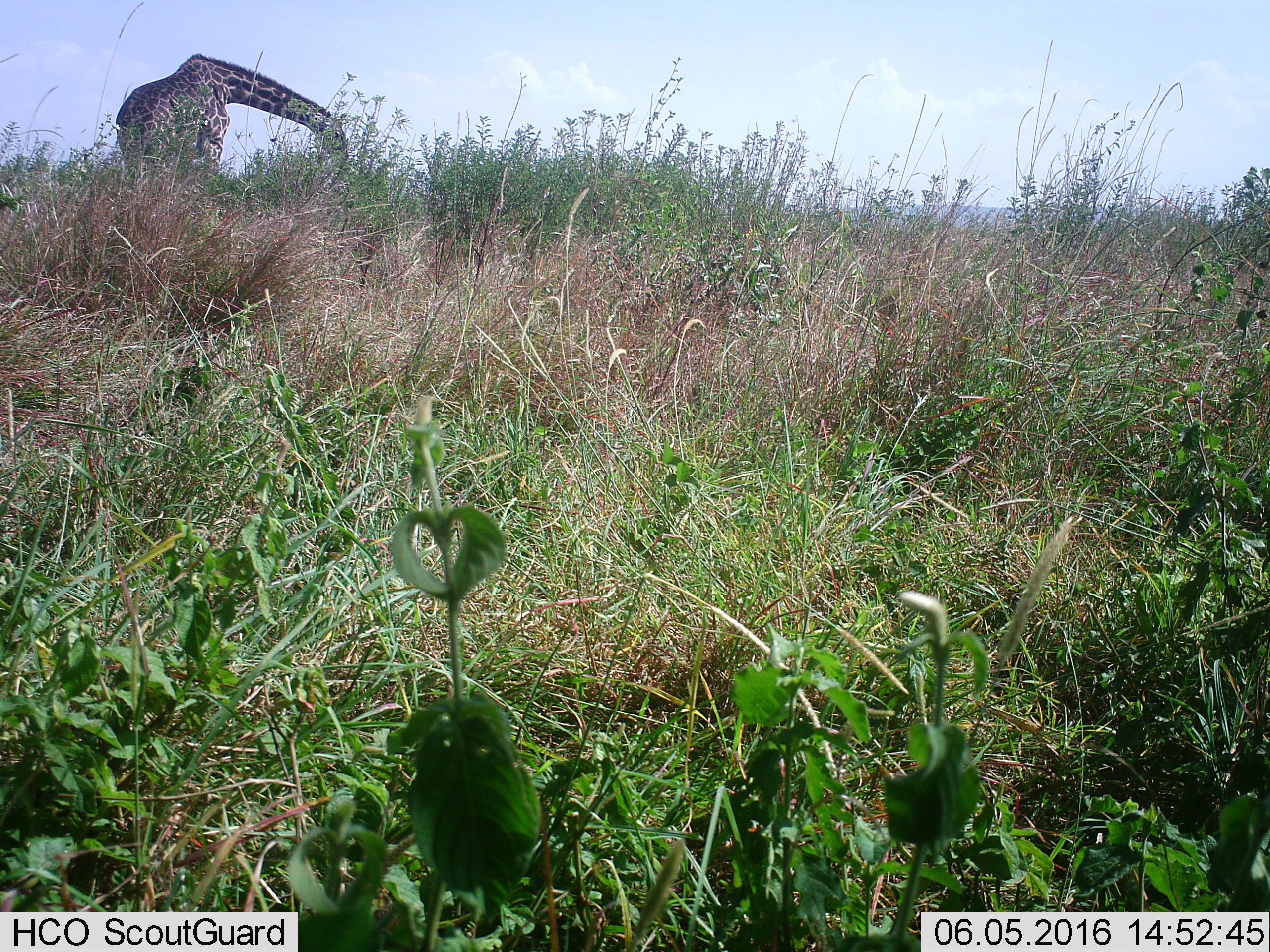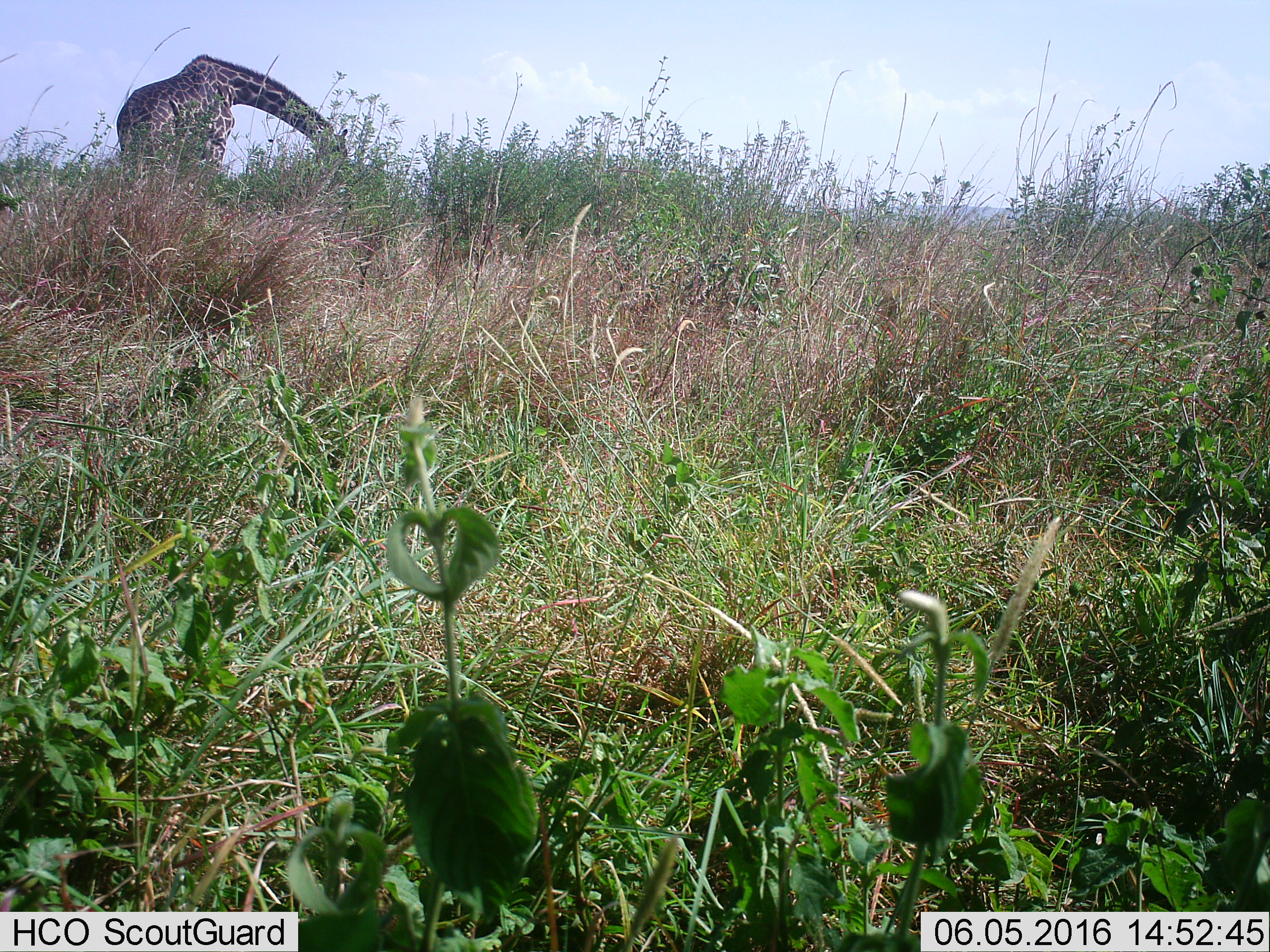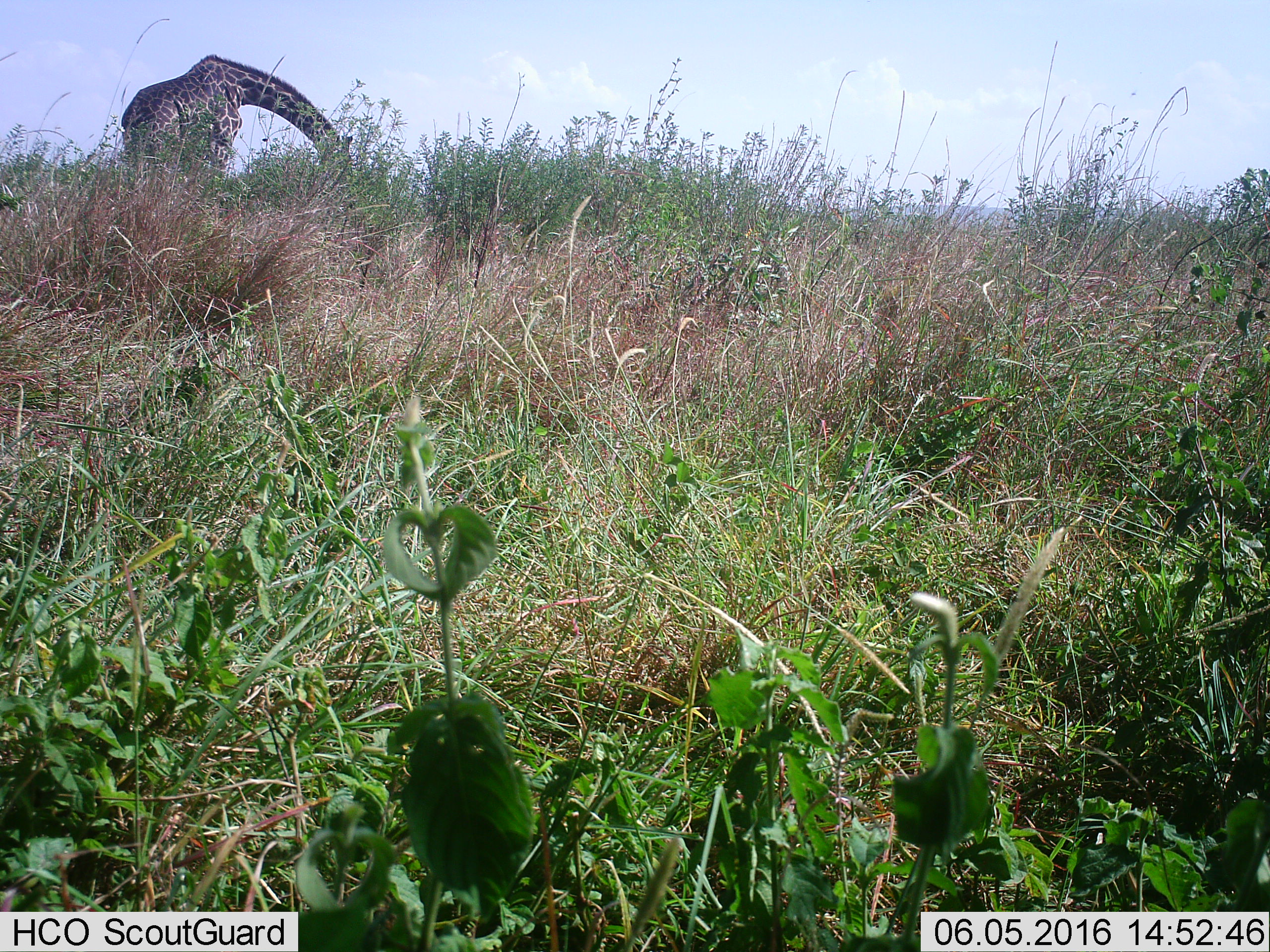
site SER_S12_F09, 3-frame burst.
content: unidentified animal